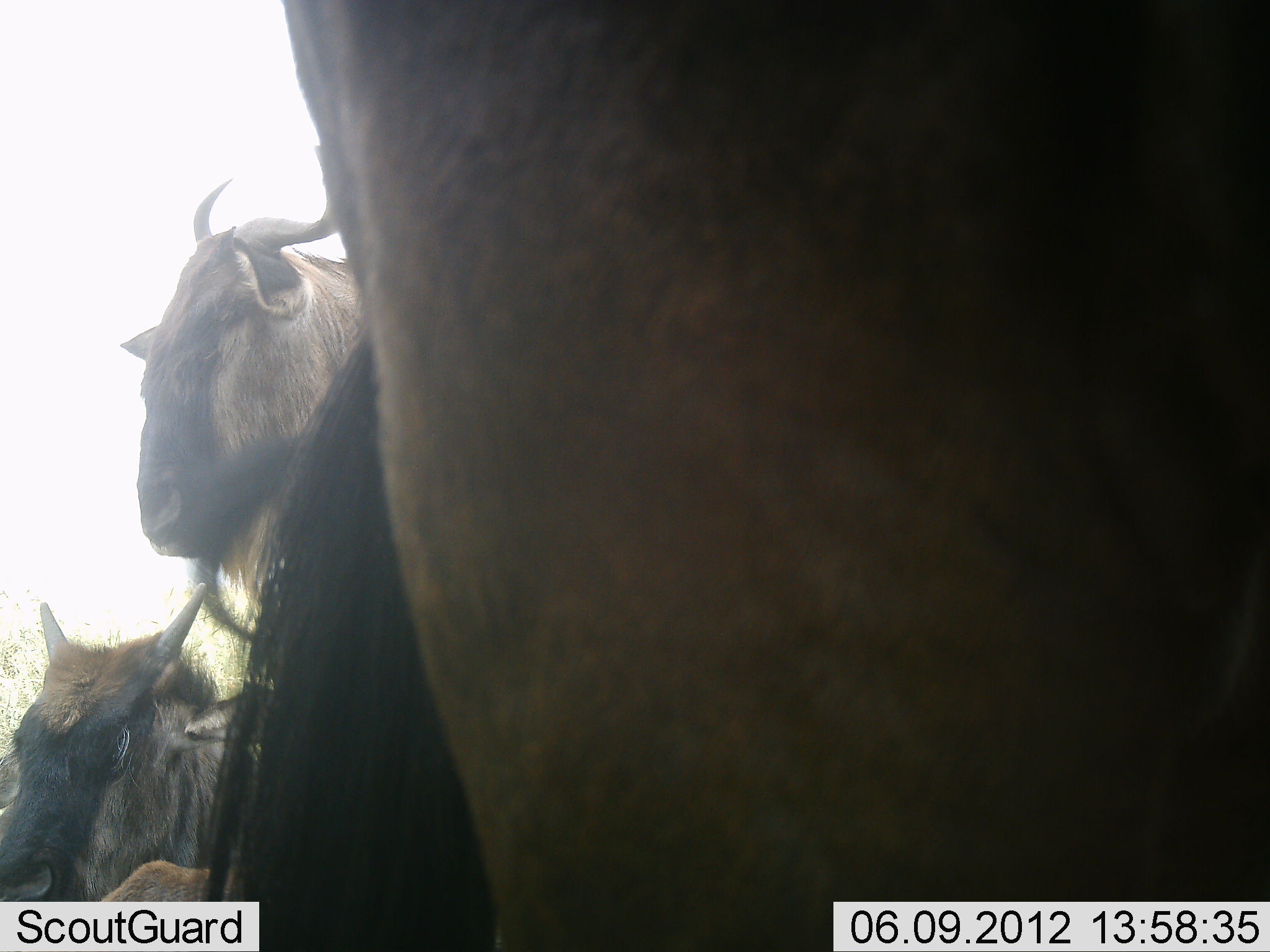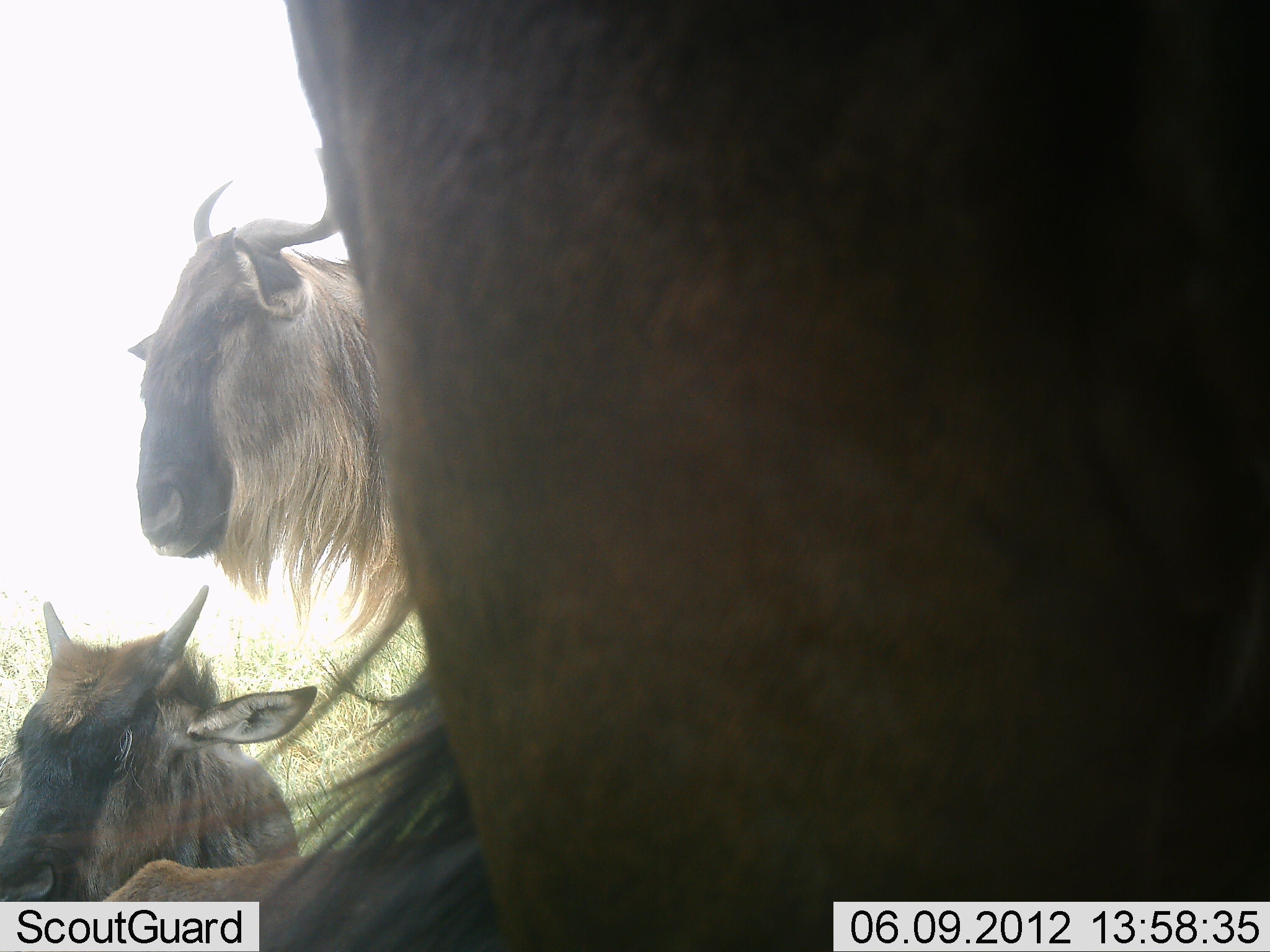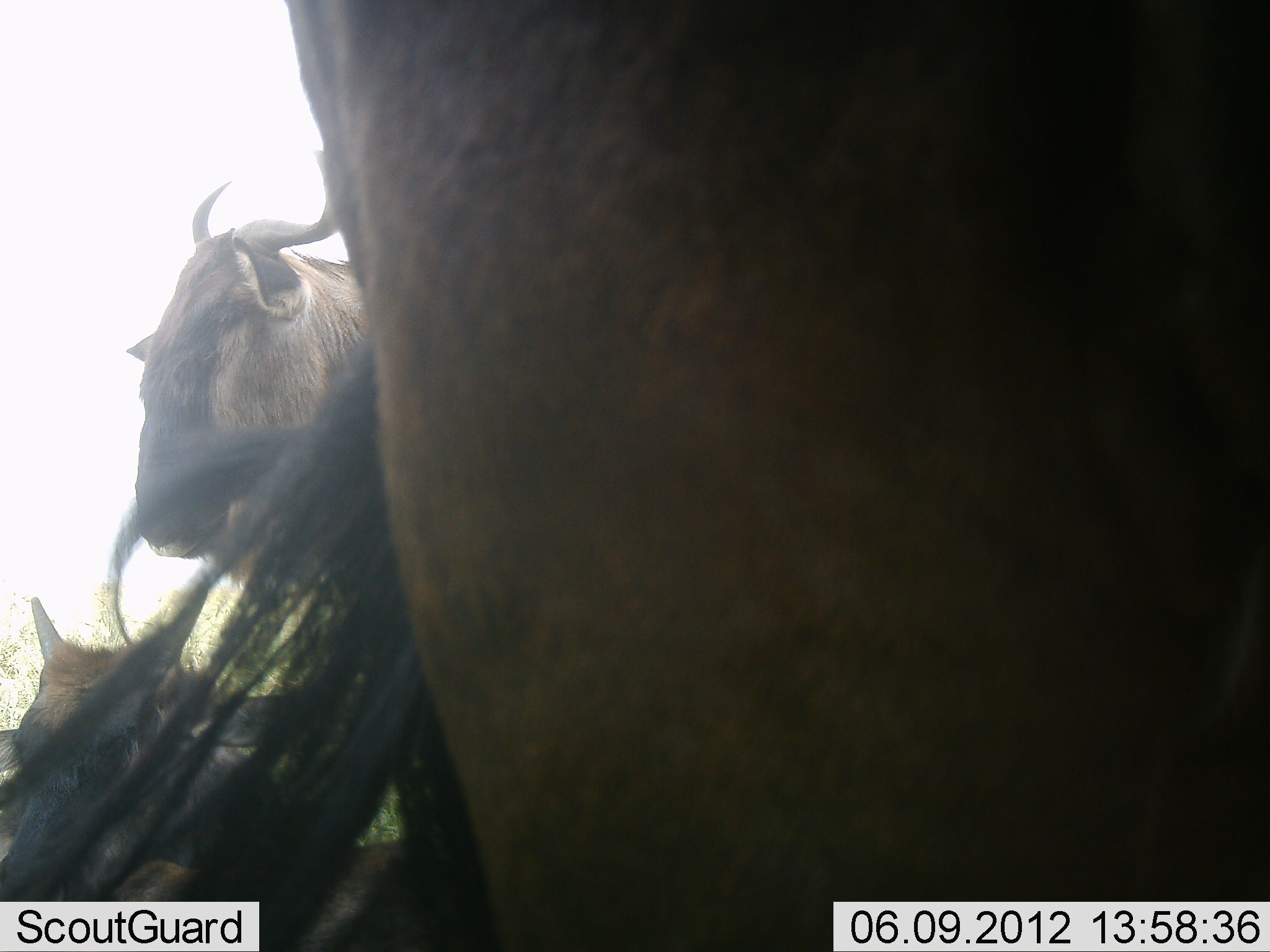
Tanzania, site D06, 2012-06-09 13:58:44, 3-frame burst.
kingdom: Animalia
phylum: Chordata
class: Mammalia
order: Artiodactyla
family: Bovidae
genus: Connochaetes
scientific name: Connochaetes taurinus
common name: blue wildebeest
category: wildebeest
Wildebeest (blue wildebeest) (Connochaetes taurinus), count 3. Behavior (volunteer vote fractions): standing 90%, resting 100%, moving 0%, interacting 10%. Young present (vote fraction): 30%. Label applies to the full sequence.